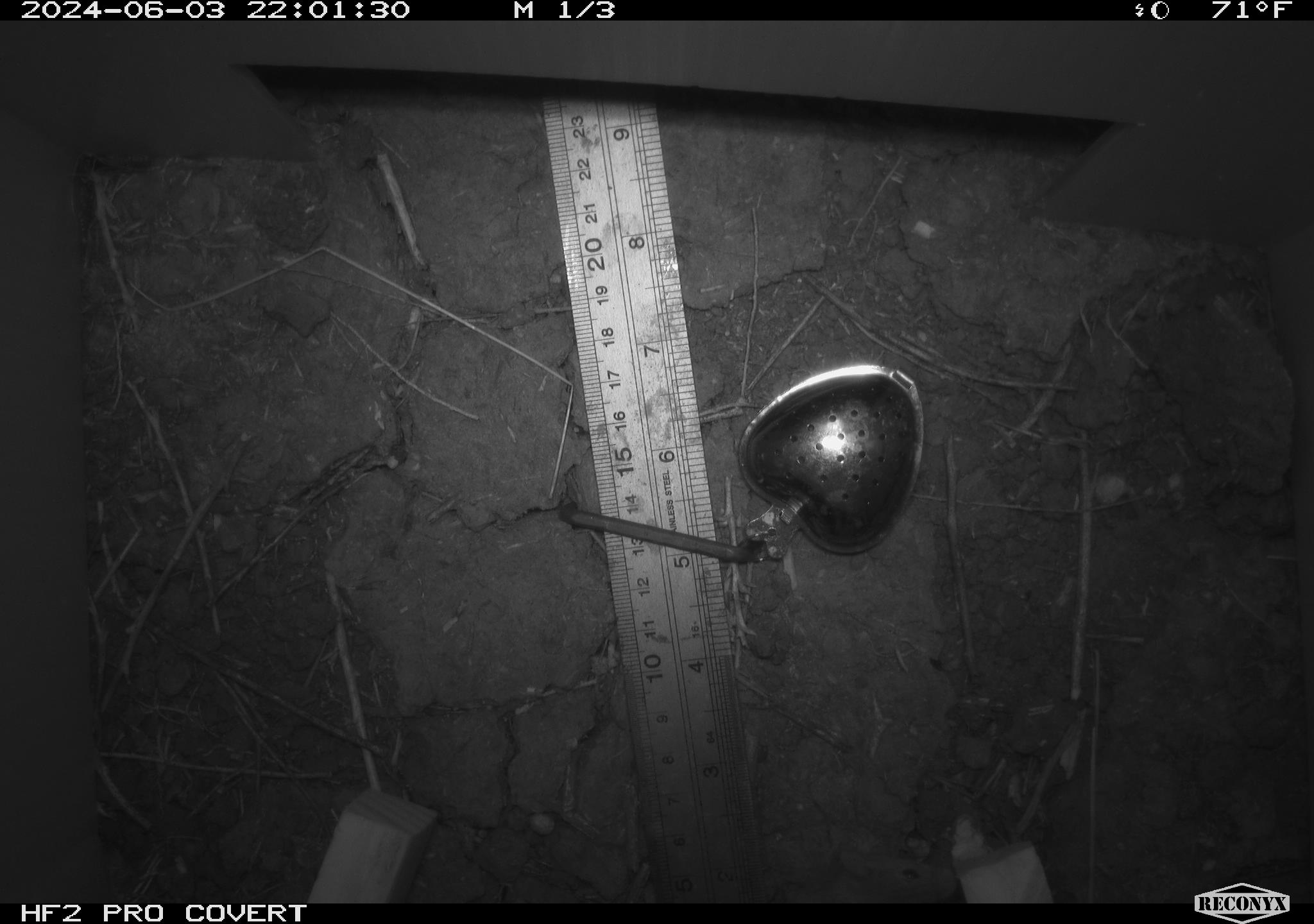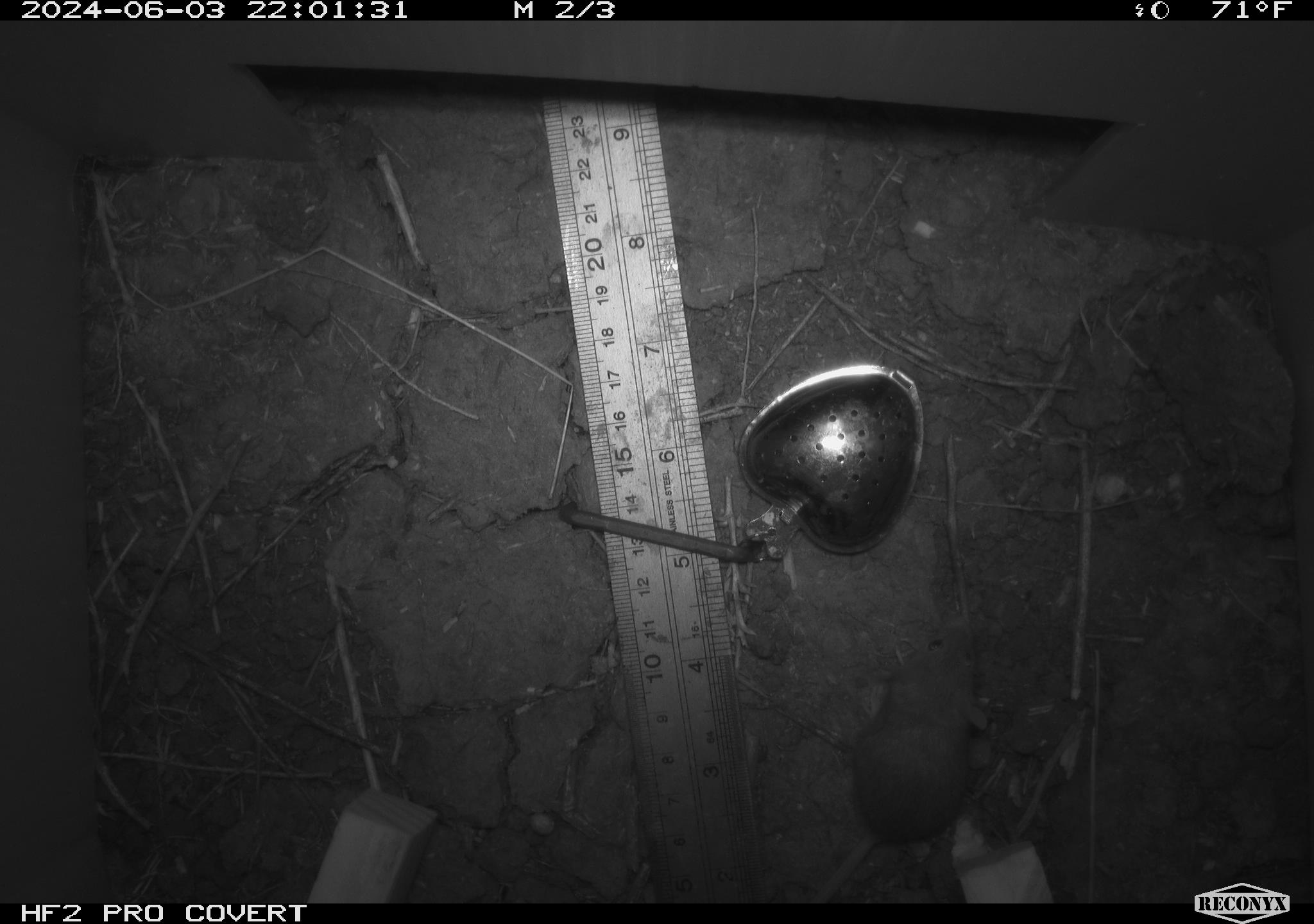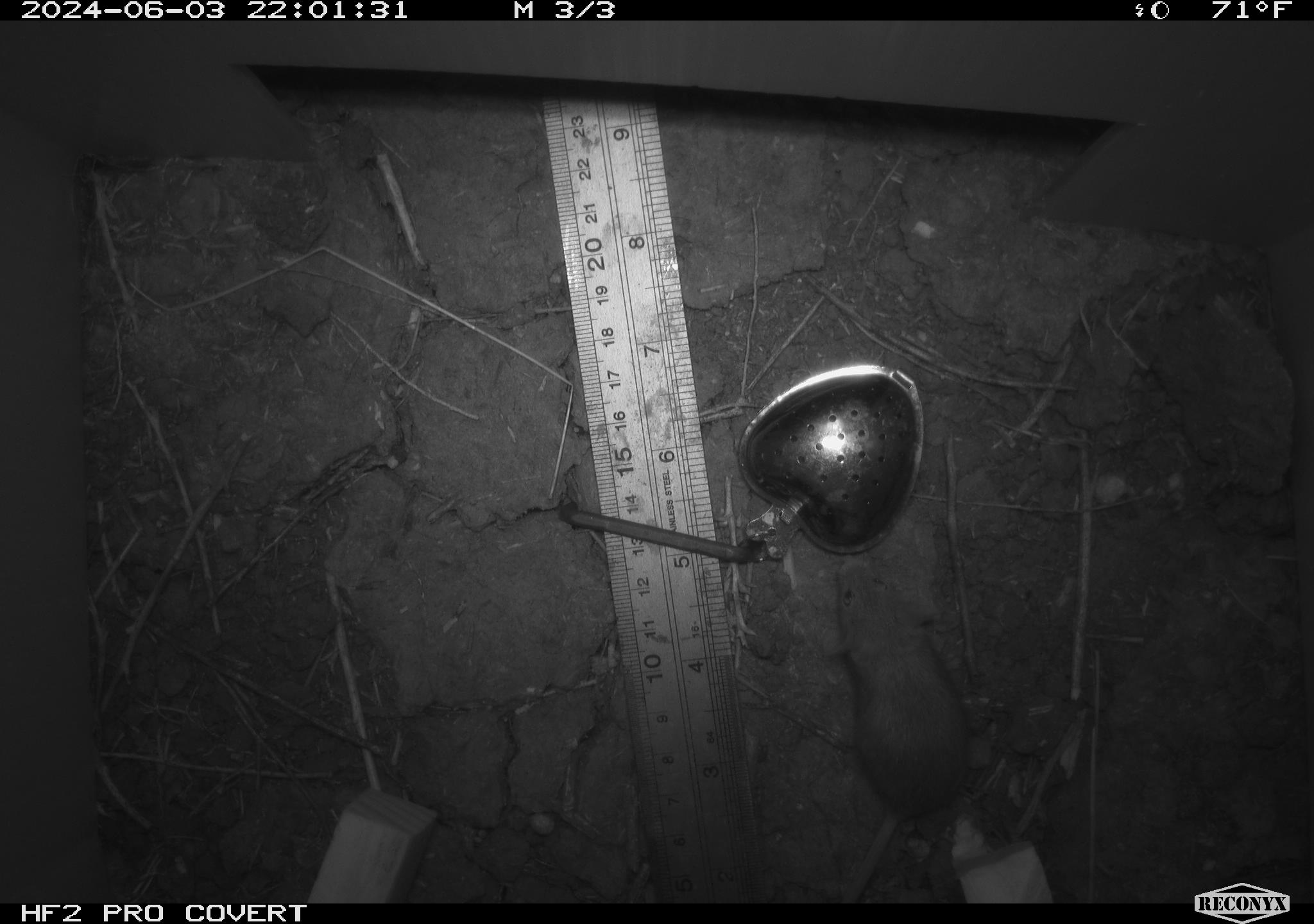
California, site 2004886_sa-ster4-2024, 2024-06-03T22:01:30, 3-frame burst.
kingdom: Animalia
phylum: Chordata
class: Mammalia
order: Rodentia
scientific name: Rodentia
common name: mouse species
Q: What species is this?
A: Mouse species (Rodentia).